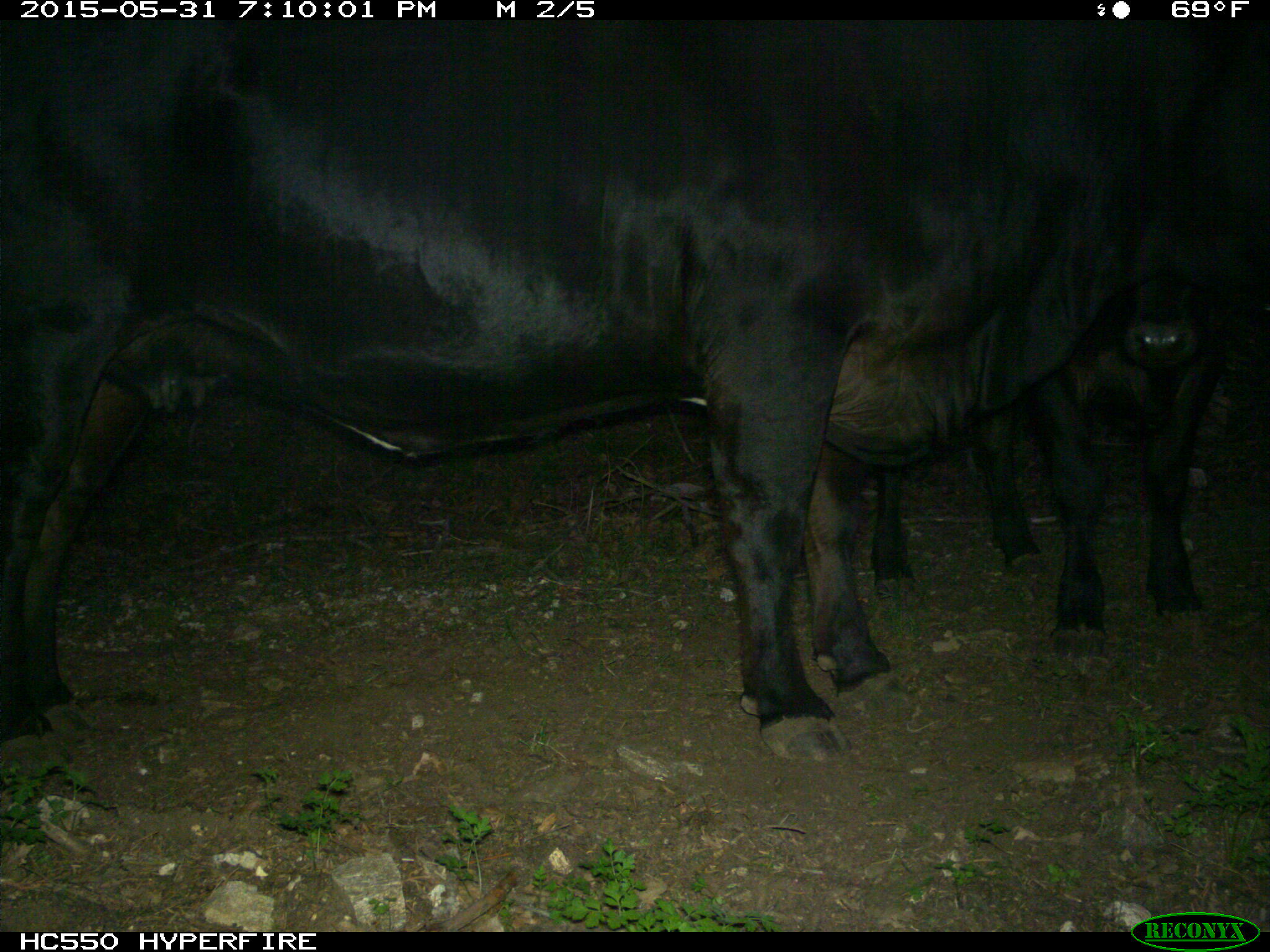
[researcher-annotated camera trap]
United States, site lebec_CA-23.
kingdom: Animalia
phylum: Chordata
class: Mammalia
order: Artiodactyla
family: Bovidae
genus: Bos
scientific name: Bos taurus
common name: domestic cow